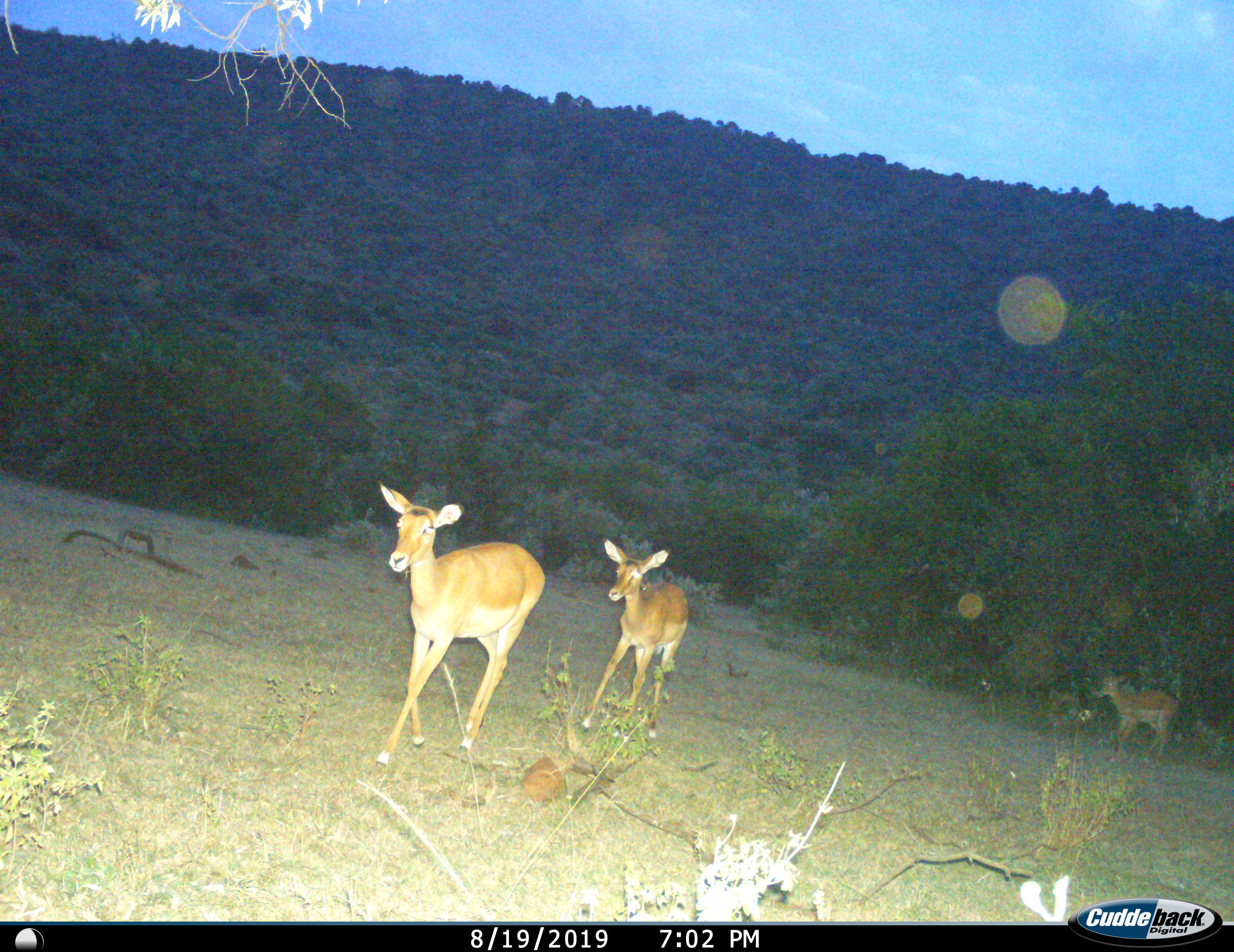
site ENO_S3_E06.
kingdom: Animalia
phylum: Chordata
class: Mammalia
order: Artiodactyla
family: Bovidae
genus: Aepyceros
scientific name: Aepyceros melampus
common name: impala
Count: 3.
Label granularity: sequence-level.